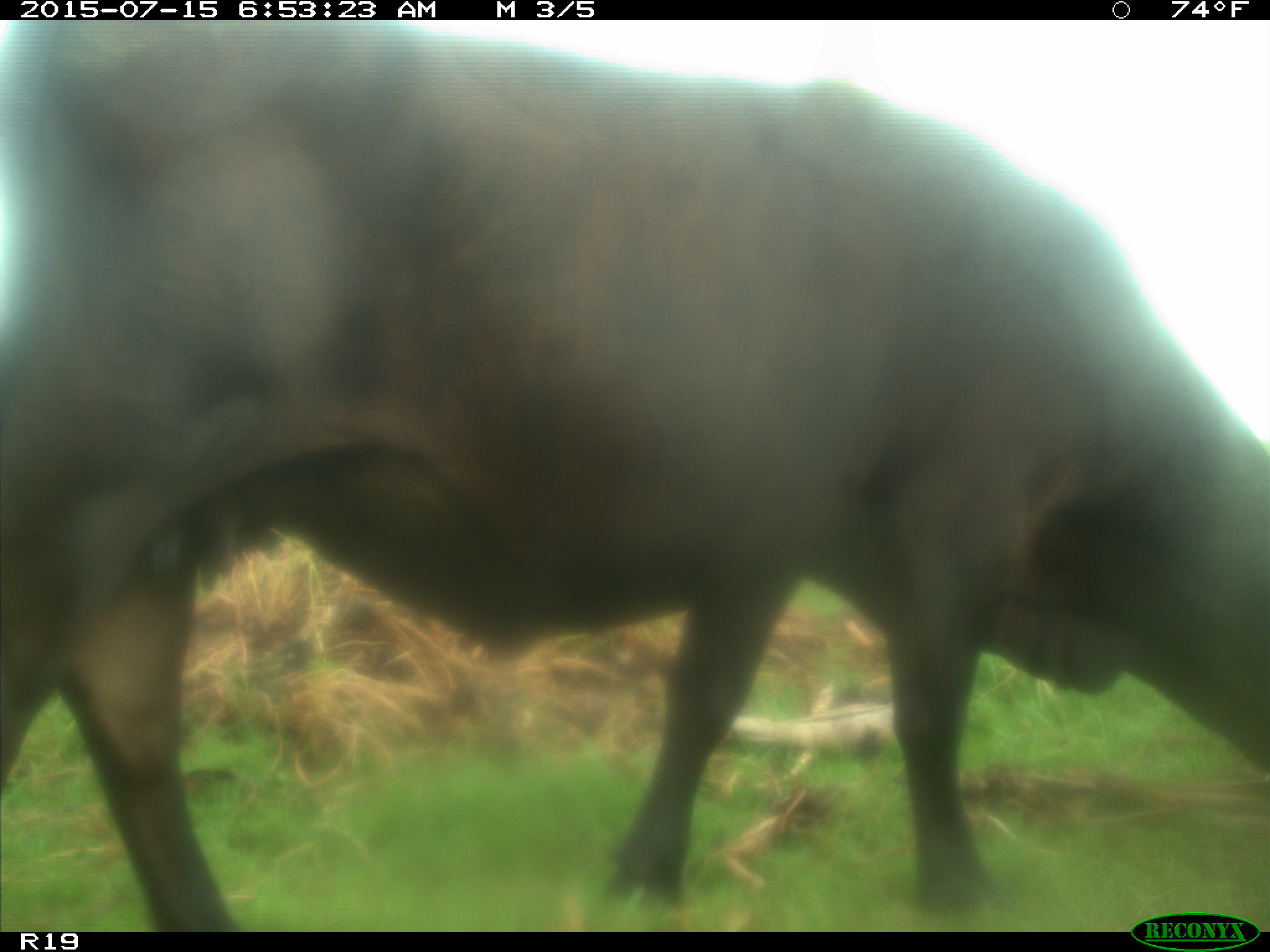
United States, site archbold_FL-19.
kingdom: Animalia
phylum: Chordata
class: Mammalia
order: Artiodactyla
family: Bovidae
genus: Bos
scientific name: Bos taurus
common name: domestic cow